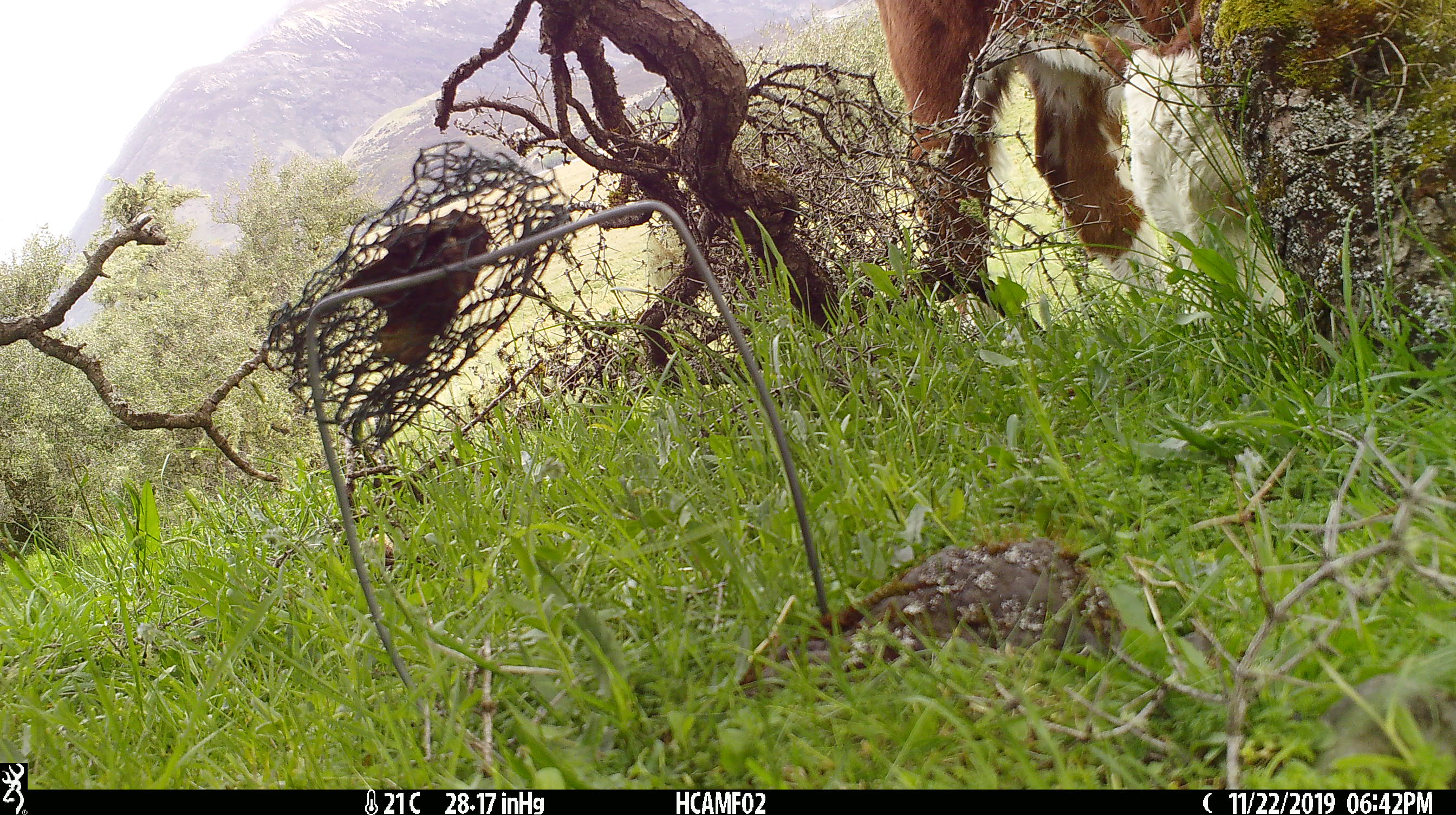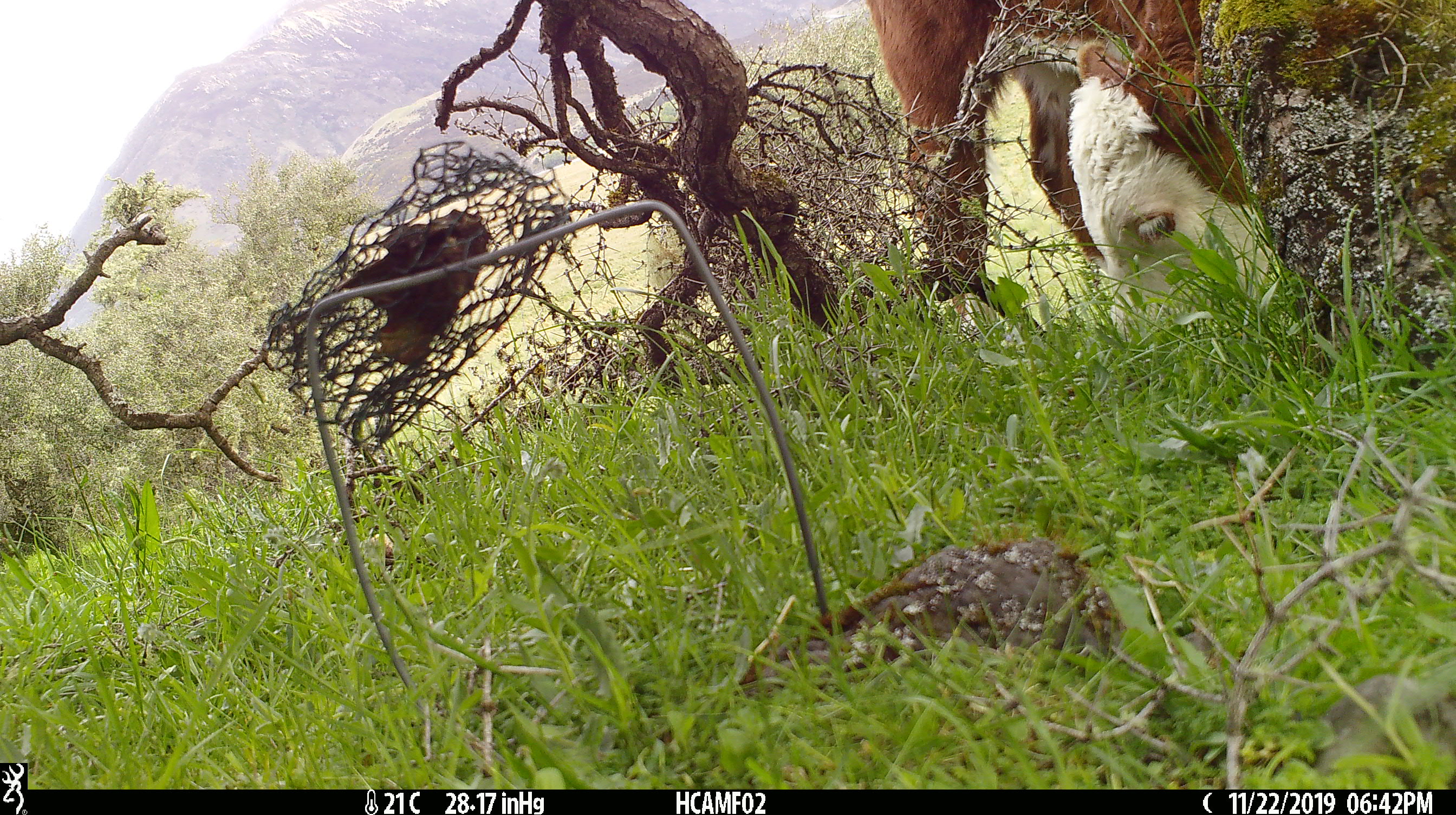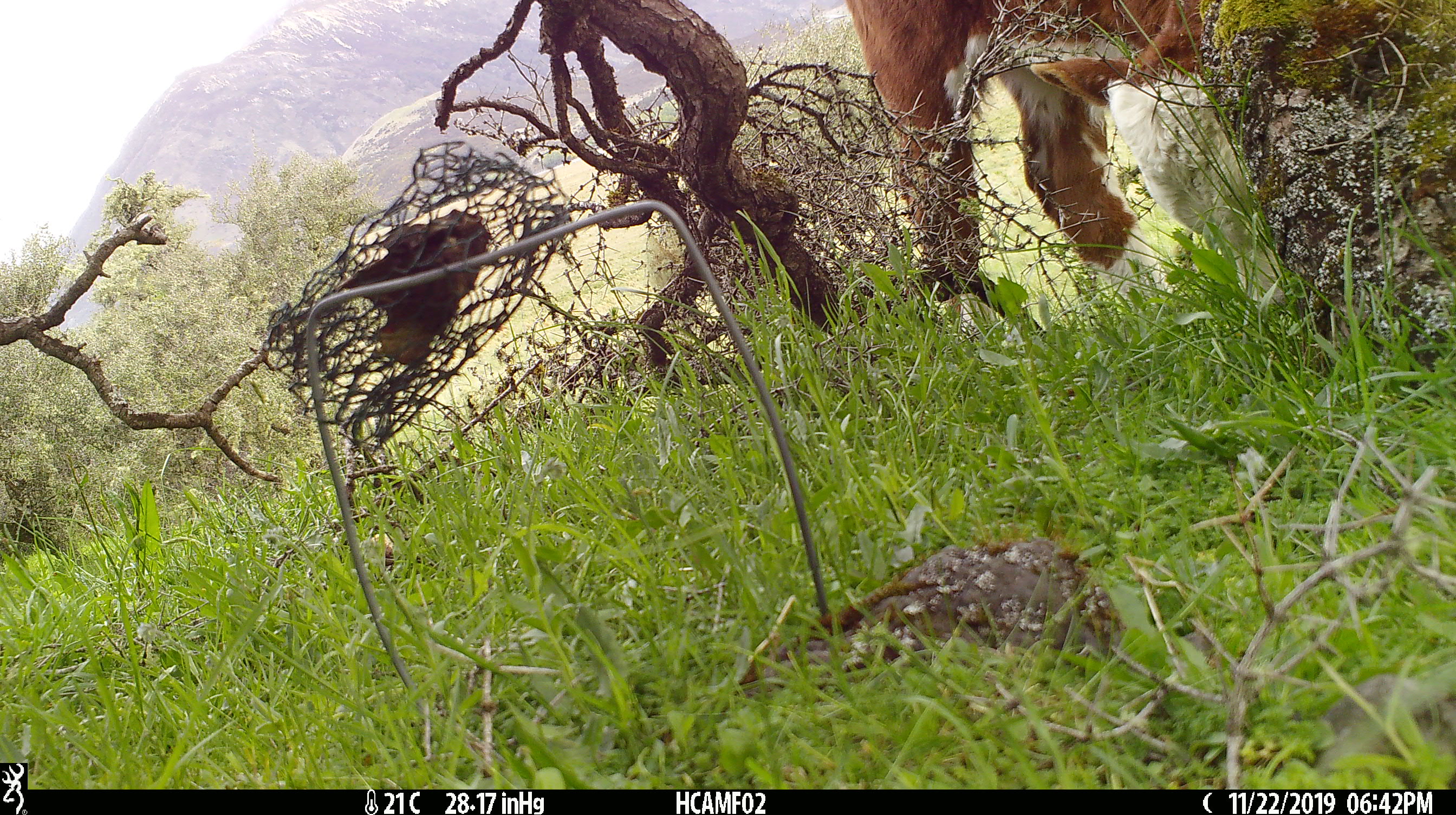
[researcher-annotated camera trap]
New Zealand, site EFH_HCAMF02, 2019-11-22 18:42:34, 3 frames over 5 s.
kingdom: Animalia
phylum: Chordata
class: Mammalia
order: Artiodactyla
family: Bovidae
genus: Bos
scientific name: Bos taurus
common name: domestic cow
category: cow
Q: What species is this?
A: Cow (domestic cow) (Bos taurus).